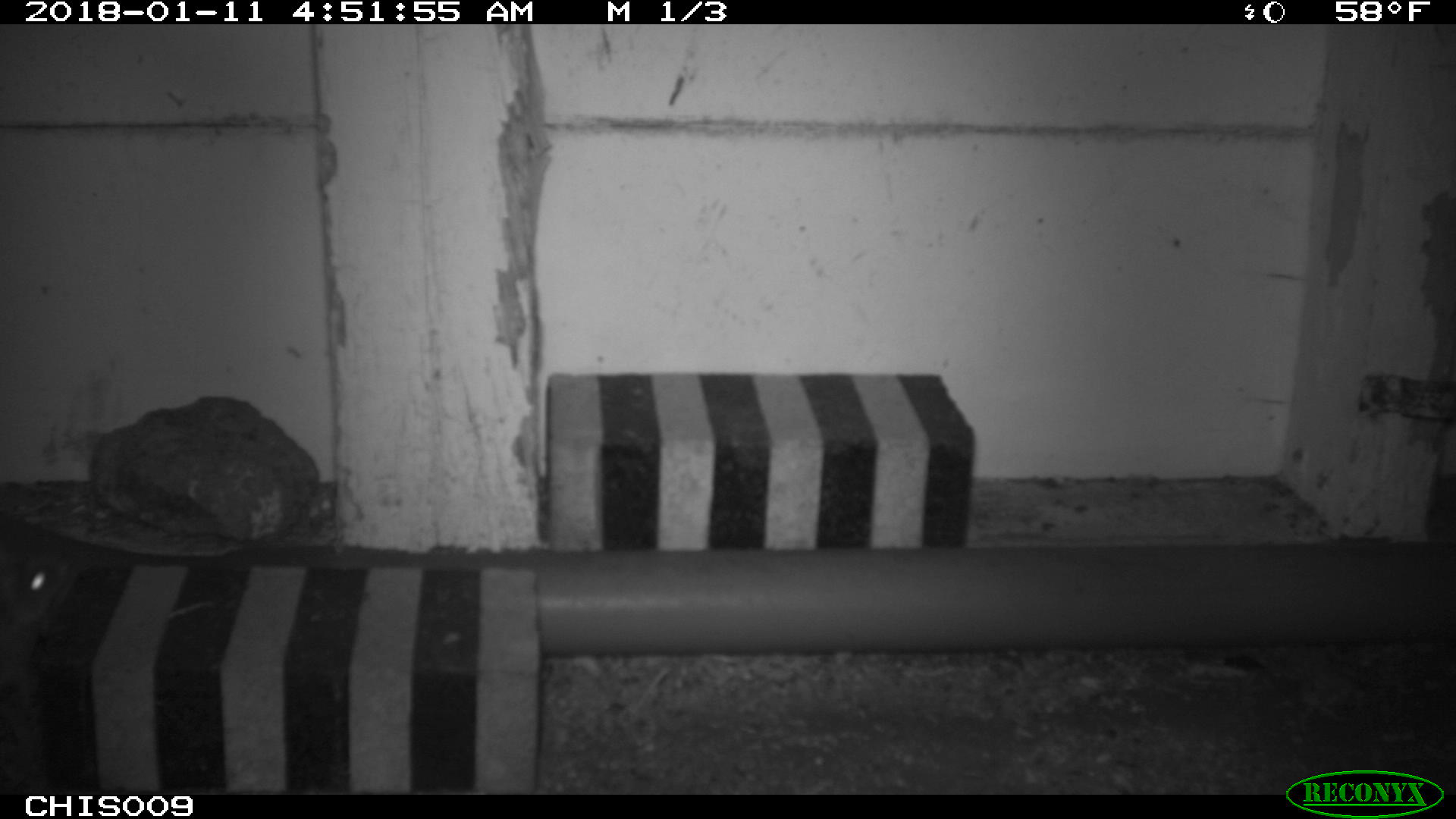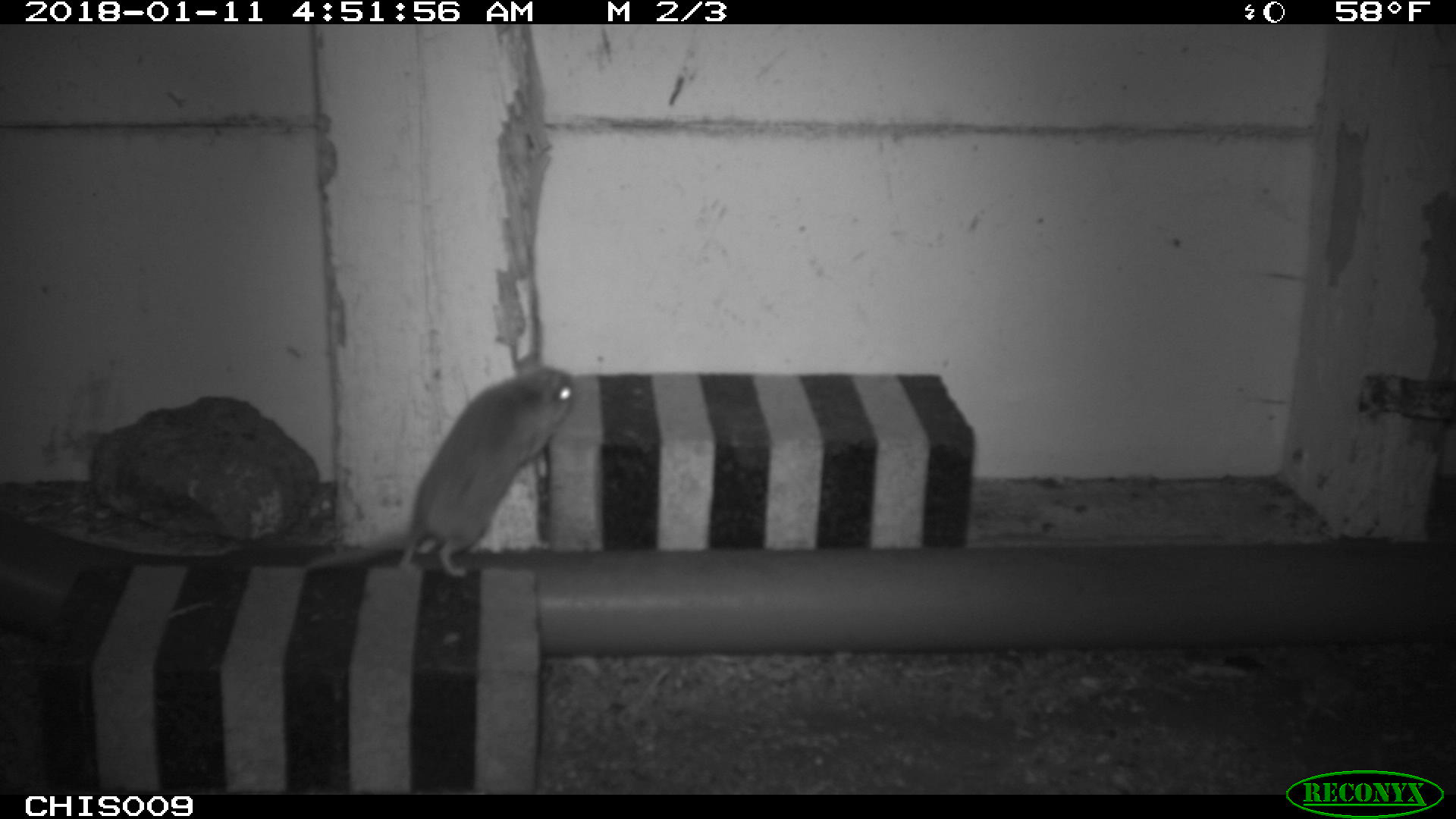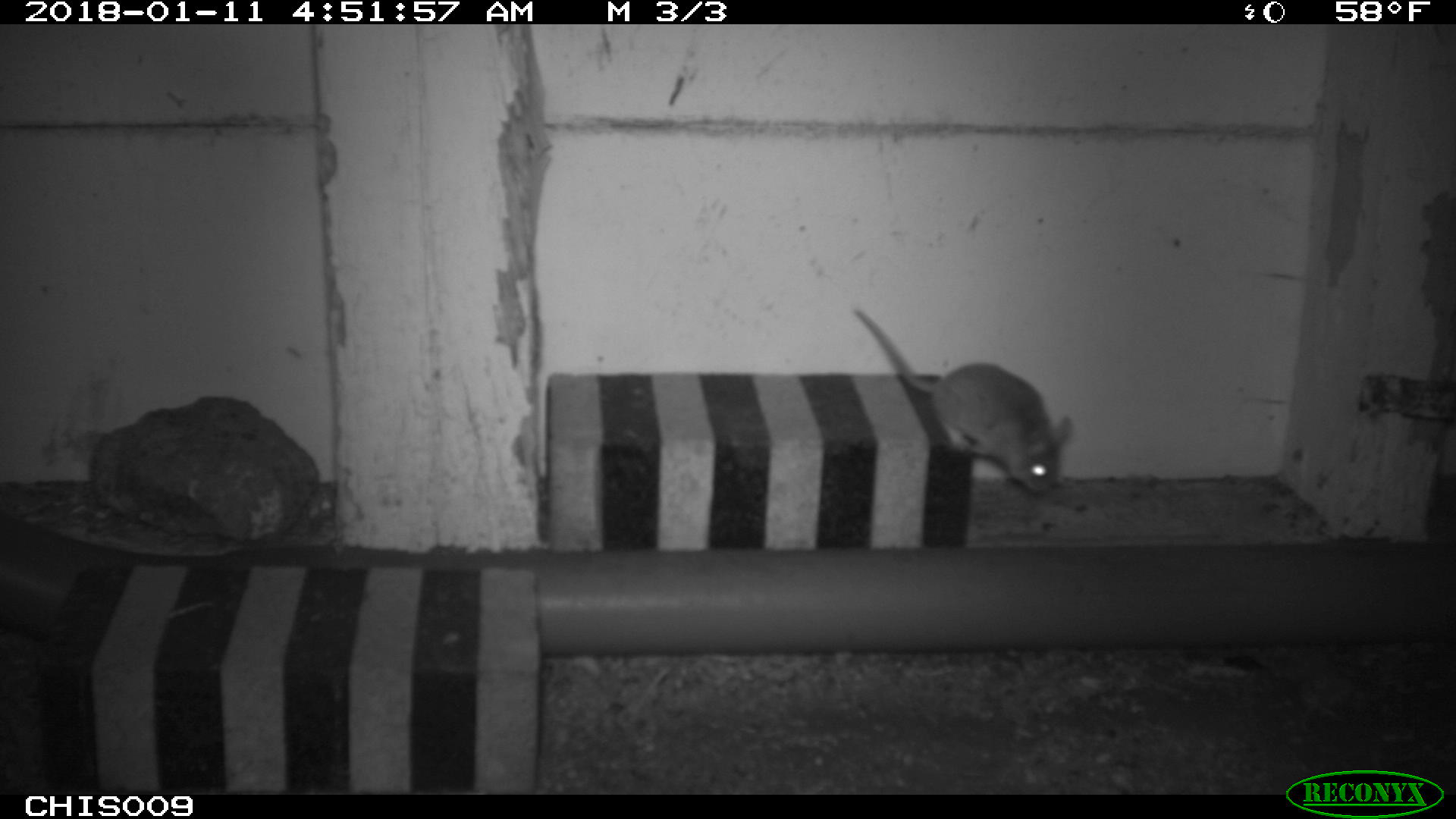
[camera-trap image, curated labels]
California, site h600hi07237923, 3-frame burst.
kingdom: Animalia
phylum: Chordata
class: Mammalia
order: Rodentia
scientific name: Rodentia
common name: rodent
Rodent (Rodentia).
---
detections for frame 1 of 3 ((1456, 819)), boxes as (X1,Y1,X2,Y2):
rodent: (0,551,71,688)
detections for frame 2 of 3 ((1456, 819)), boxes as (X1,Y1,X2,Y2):
rodent: (308,362,576,579)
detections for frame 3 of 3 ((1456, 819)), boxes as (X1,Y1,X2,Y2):
rodent: (855,309,1072,491)